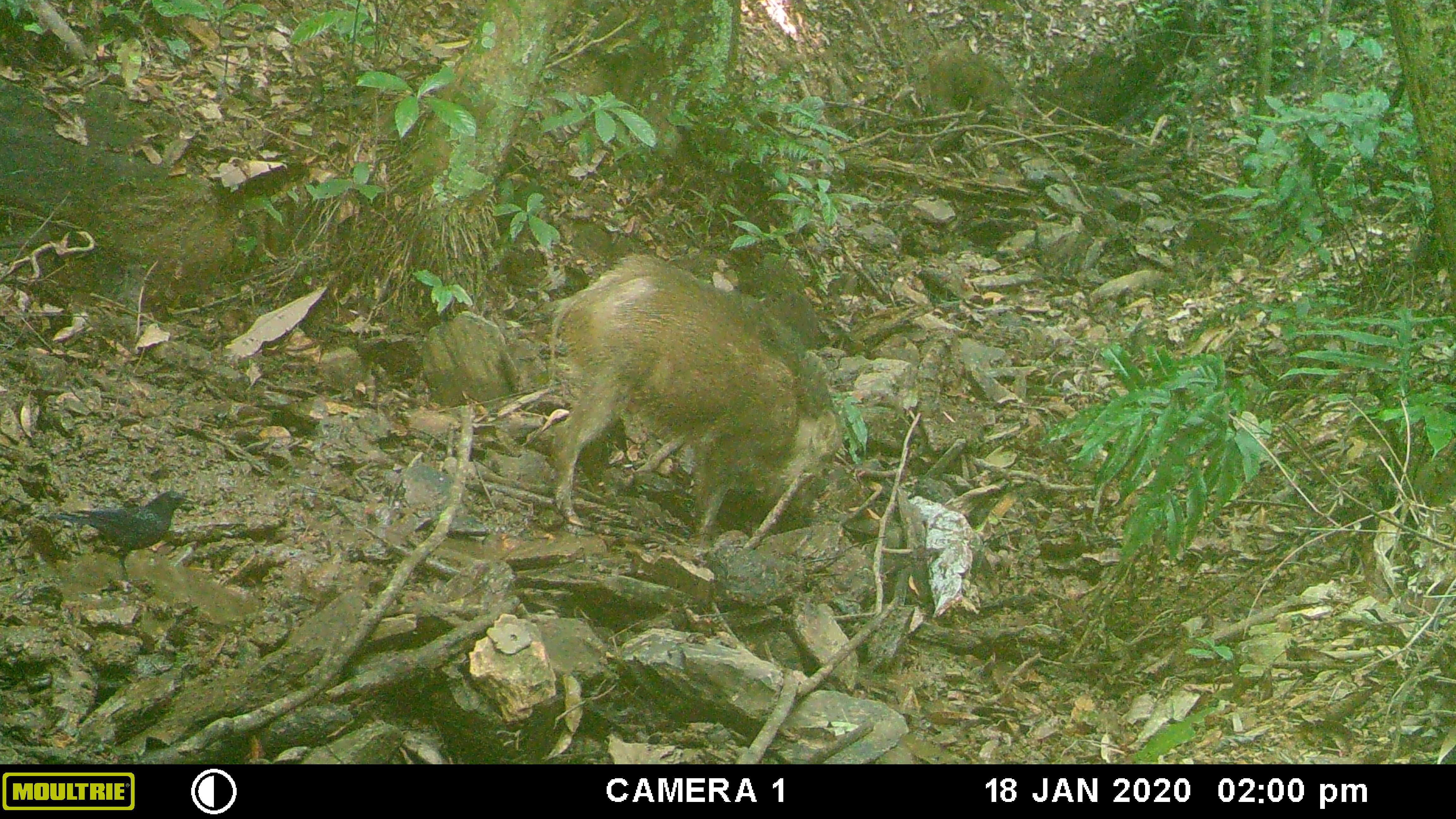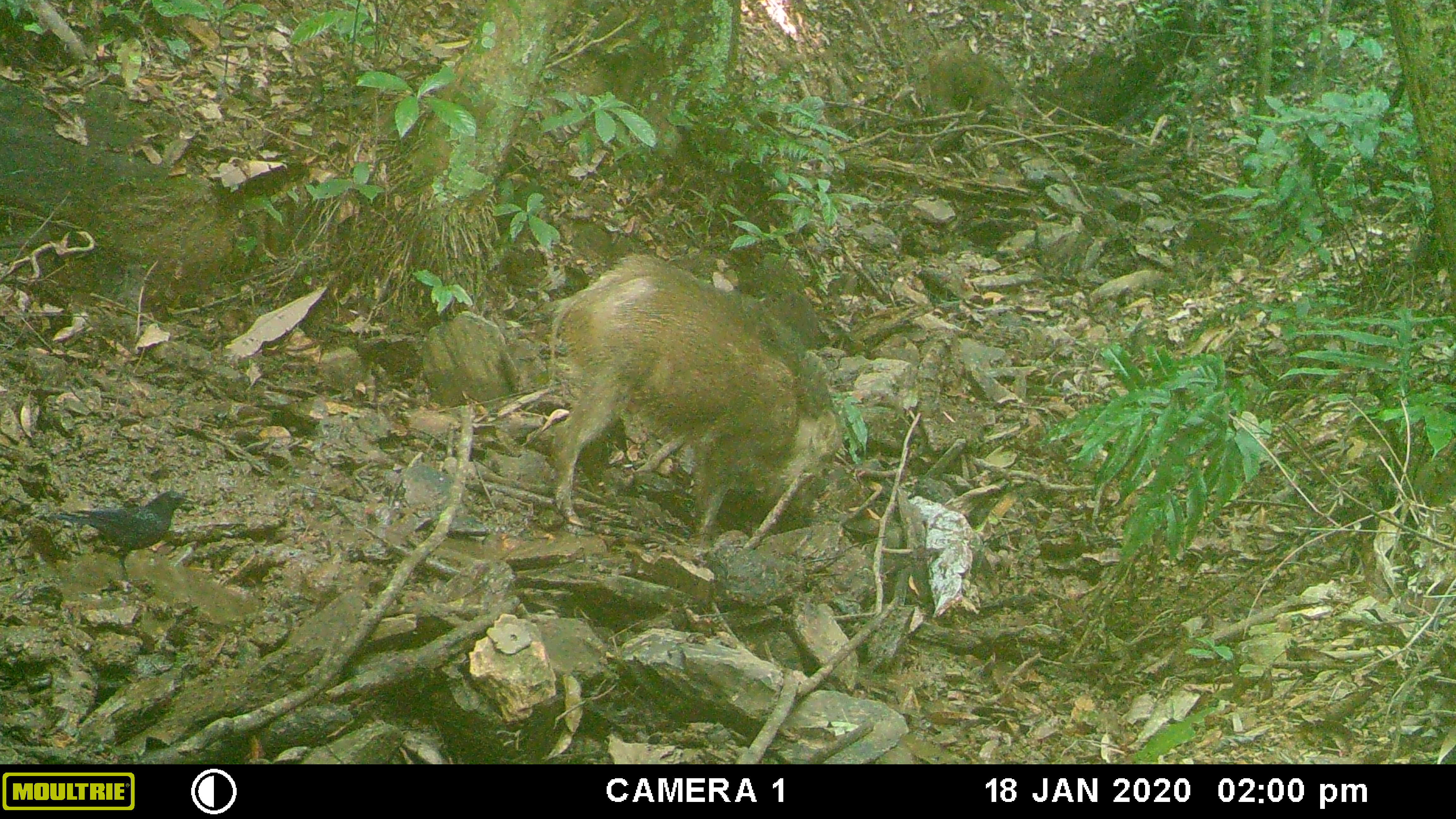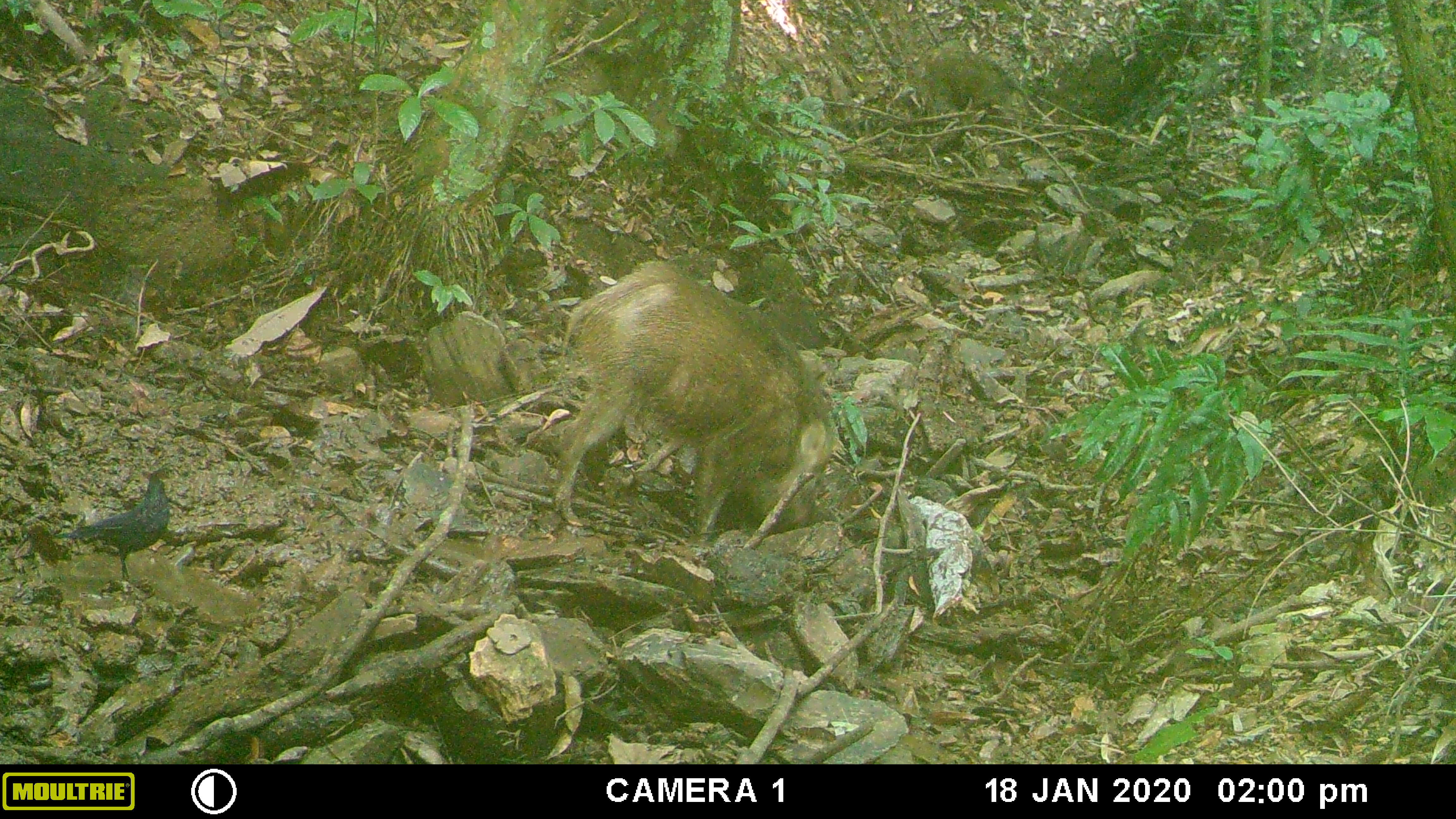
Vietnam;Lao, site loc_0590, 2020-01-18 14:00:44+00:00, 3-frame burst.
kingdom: Animalia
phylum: Chordata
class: Aves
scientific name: Aves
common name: bird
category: unidentified bird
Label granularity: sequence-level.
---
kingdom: Animalia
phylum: Chordata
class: Mammalia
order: Artiodactyla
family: Suidae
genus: Sus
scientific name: Sus scrofa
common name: eurasian wild pig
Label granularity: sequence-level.